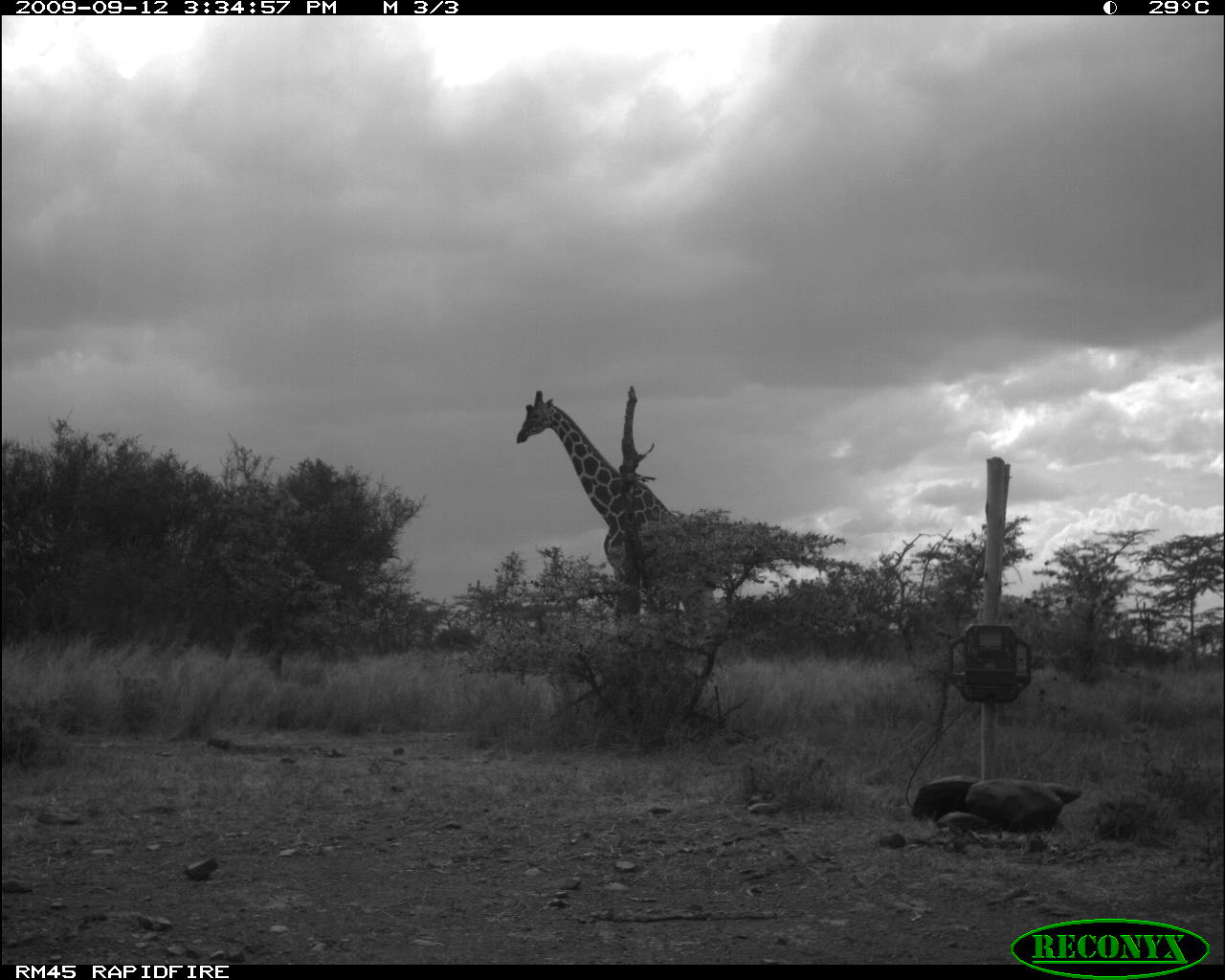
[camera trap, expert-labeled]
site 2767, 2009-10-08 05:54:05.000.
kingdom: Animalia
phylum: Chordata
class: Mammalia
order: Artiodactyla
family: Bovidae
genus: Syncerus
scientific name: Syncerus caffer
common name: african buffalo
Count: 1.